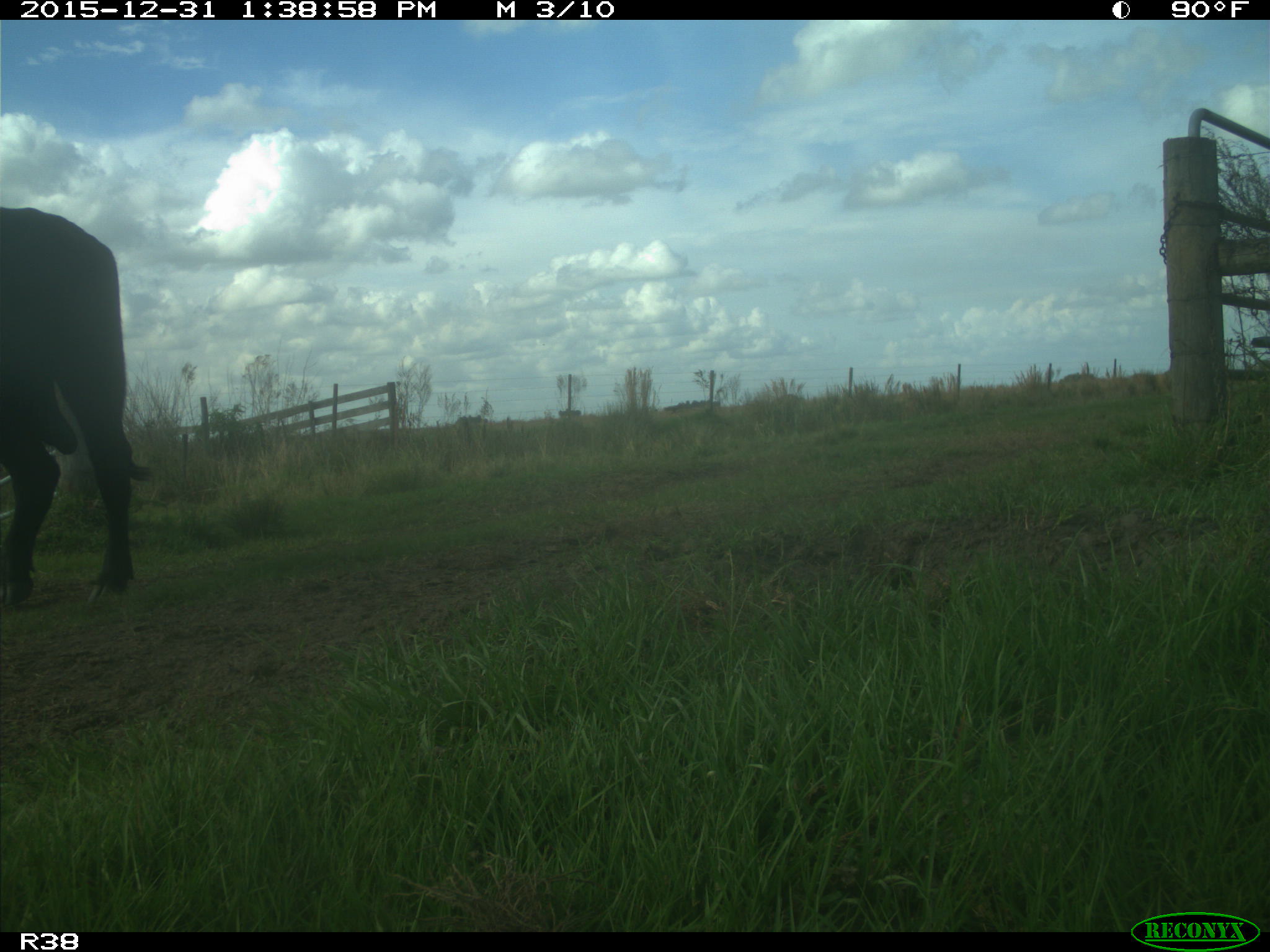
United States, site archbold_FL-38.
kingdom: Animalia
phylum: Chordata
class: Mammalia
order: Artiodactyla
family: Bovidae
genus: Bos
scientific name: Bos taurus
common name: domestic cow